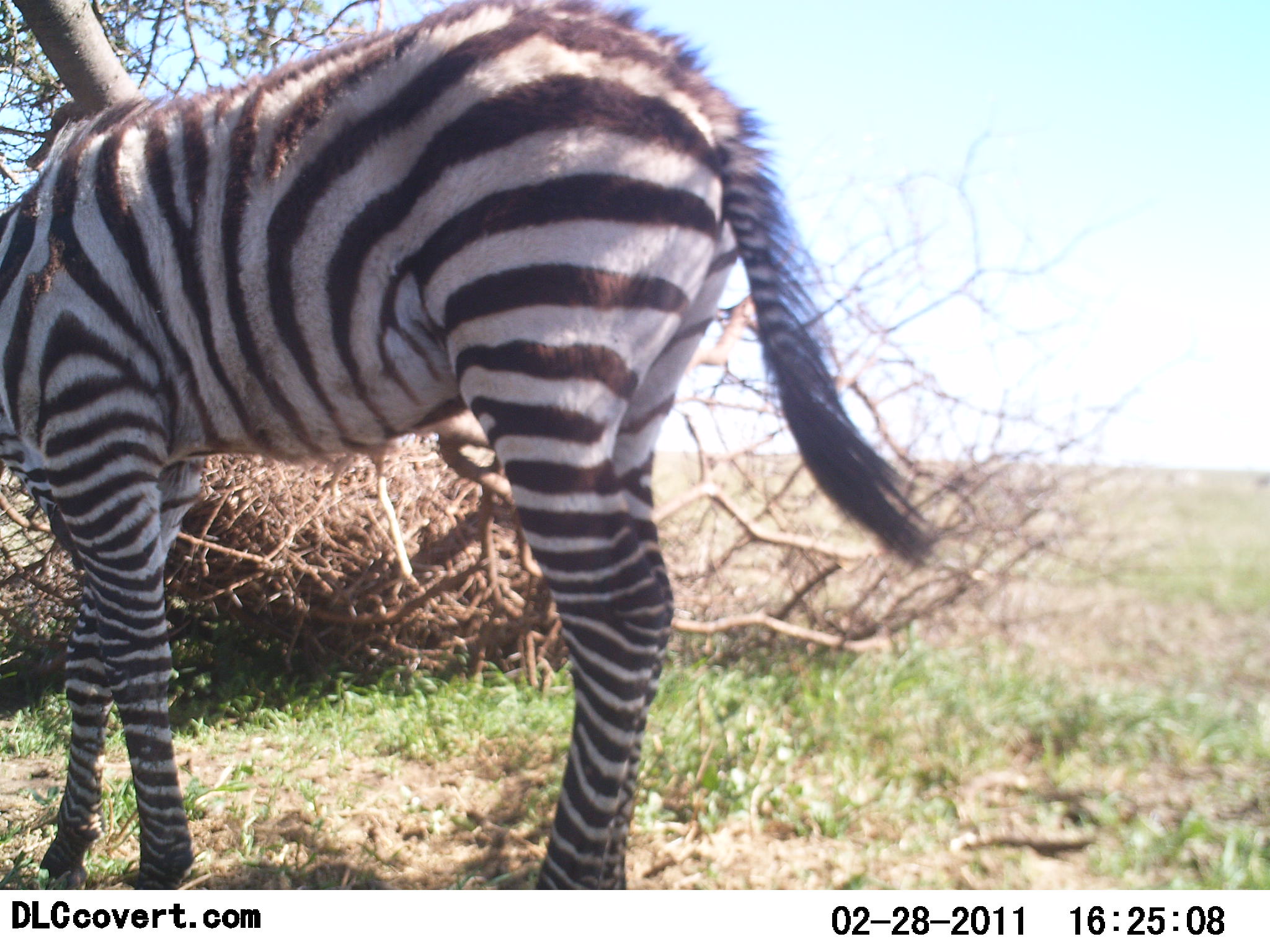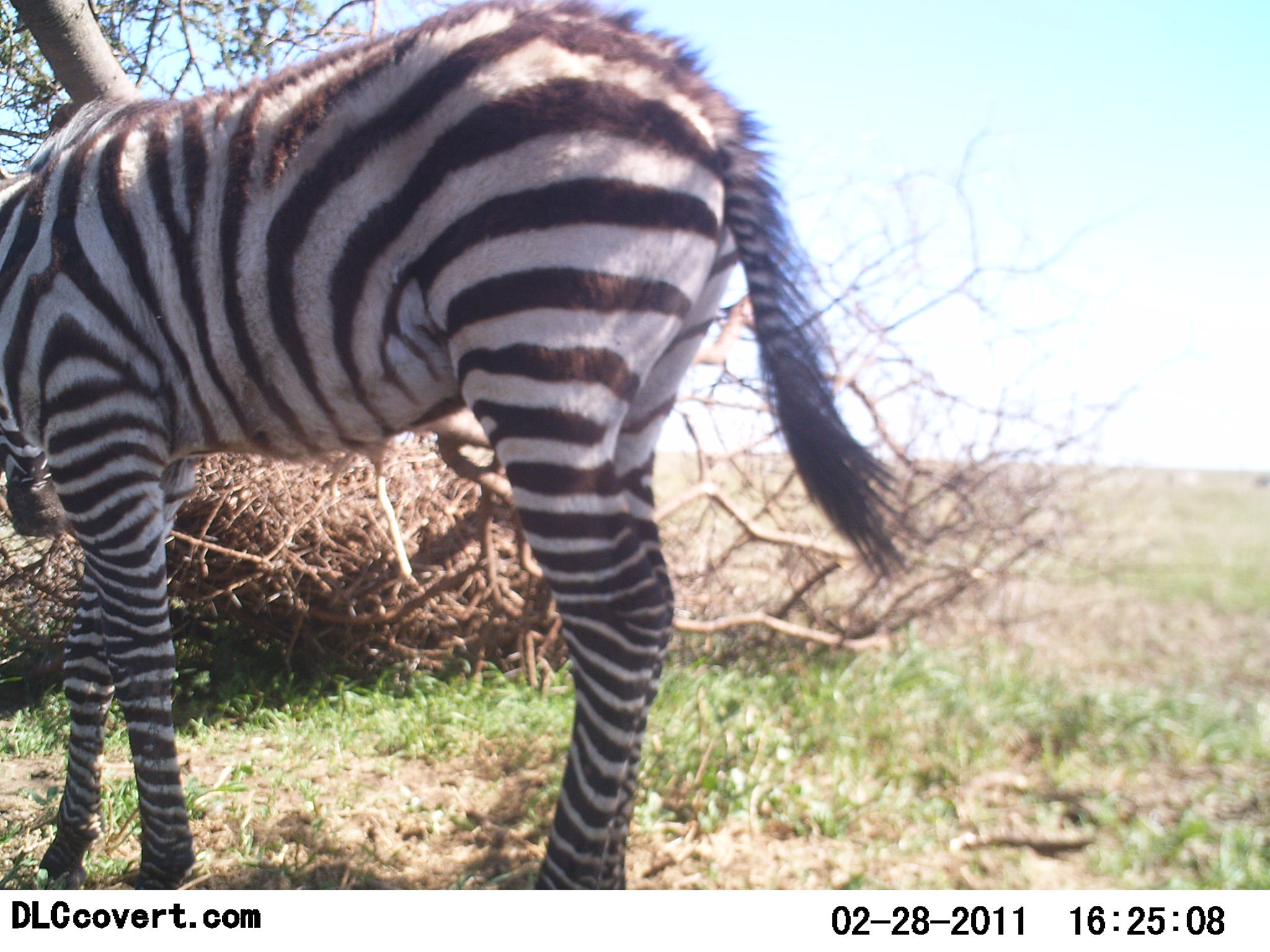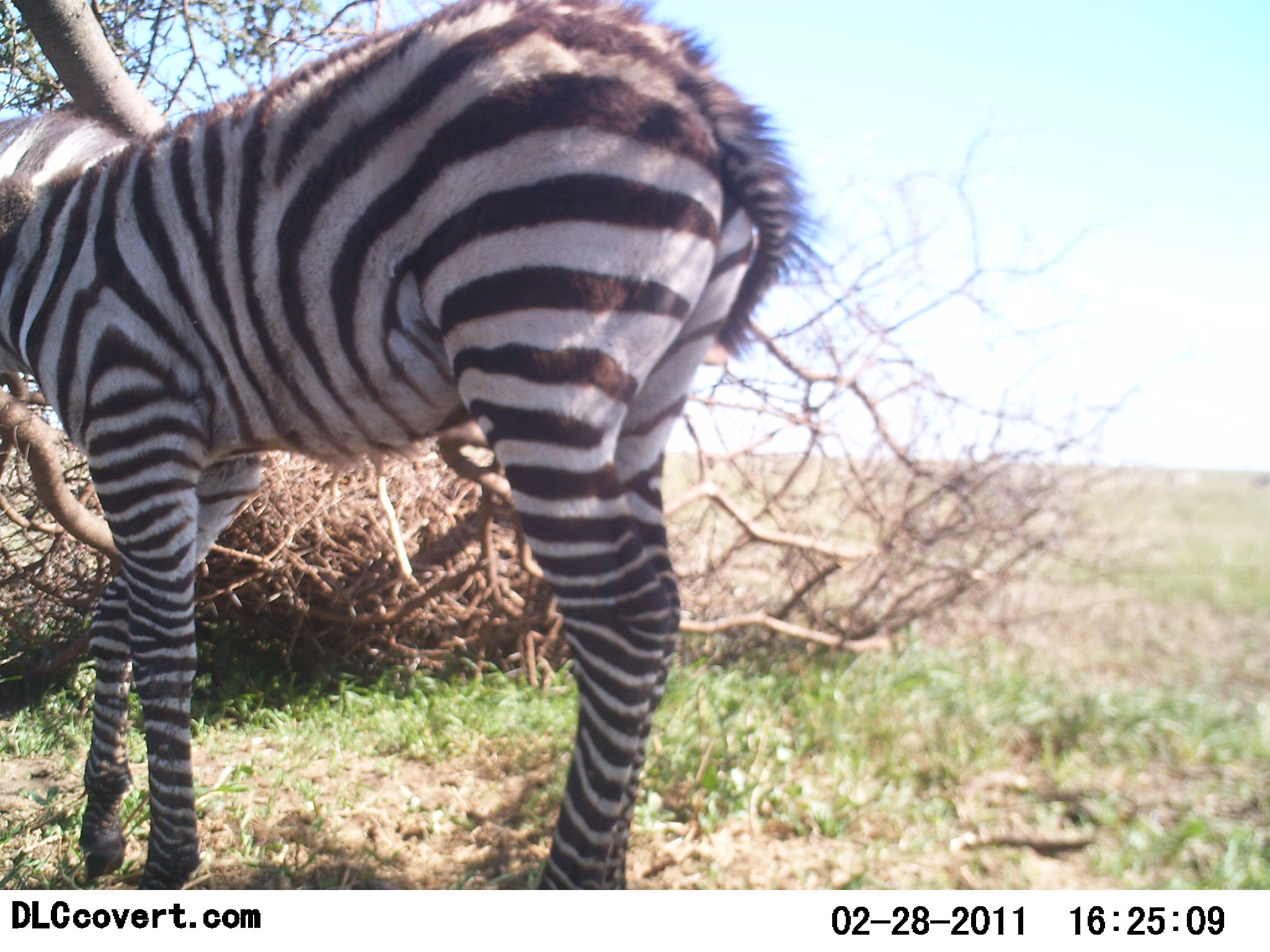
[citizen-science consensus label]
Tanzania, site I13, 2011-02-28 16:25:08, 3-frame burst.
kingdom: Animalia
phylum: Chordata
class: Mammalia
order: Perissodactyla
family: Equidae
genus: Equus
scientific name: Equus quagga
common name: plains zebra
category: zebra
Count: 1.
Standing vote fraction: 80%.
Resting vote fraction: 0%.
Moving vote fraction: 7%.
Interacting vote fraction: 0%.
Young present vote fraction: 13%.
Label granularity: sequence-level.